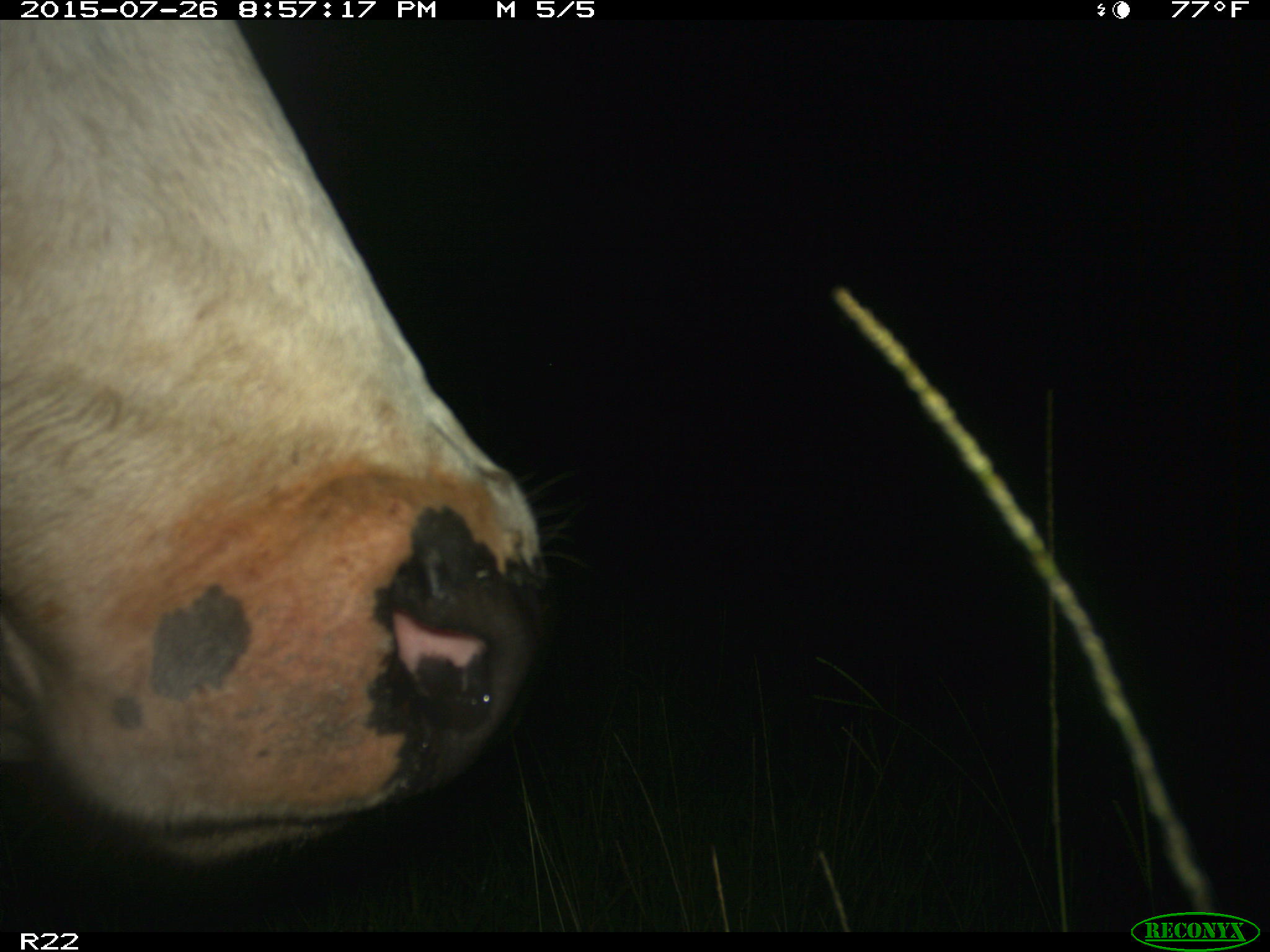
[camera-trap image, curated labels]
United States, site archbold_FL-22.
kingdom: Animalia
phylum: Chordata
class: Mammalia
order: Artiodactyla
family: Bovidae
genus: Bos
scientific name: Bos taurus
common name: domestic cow